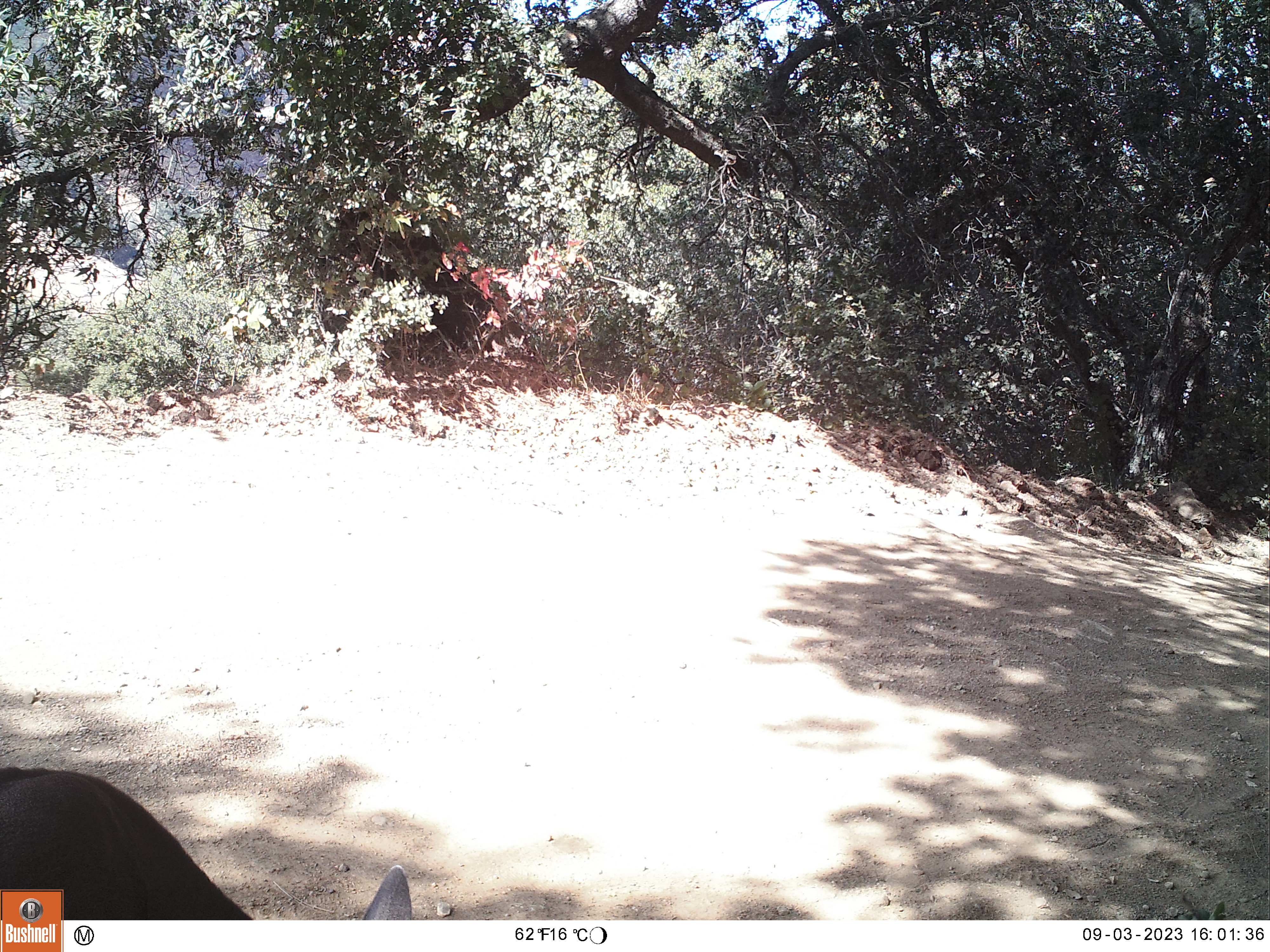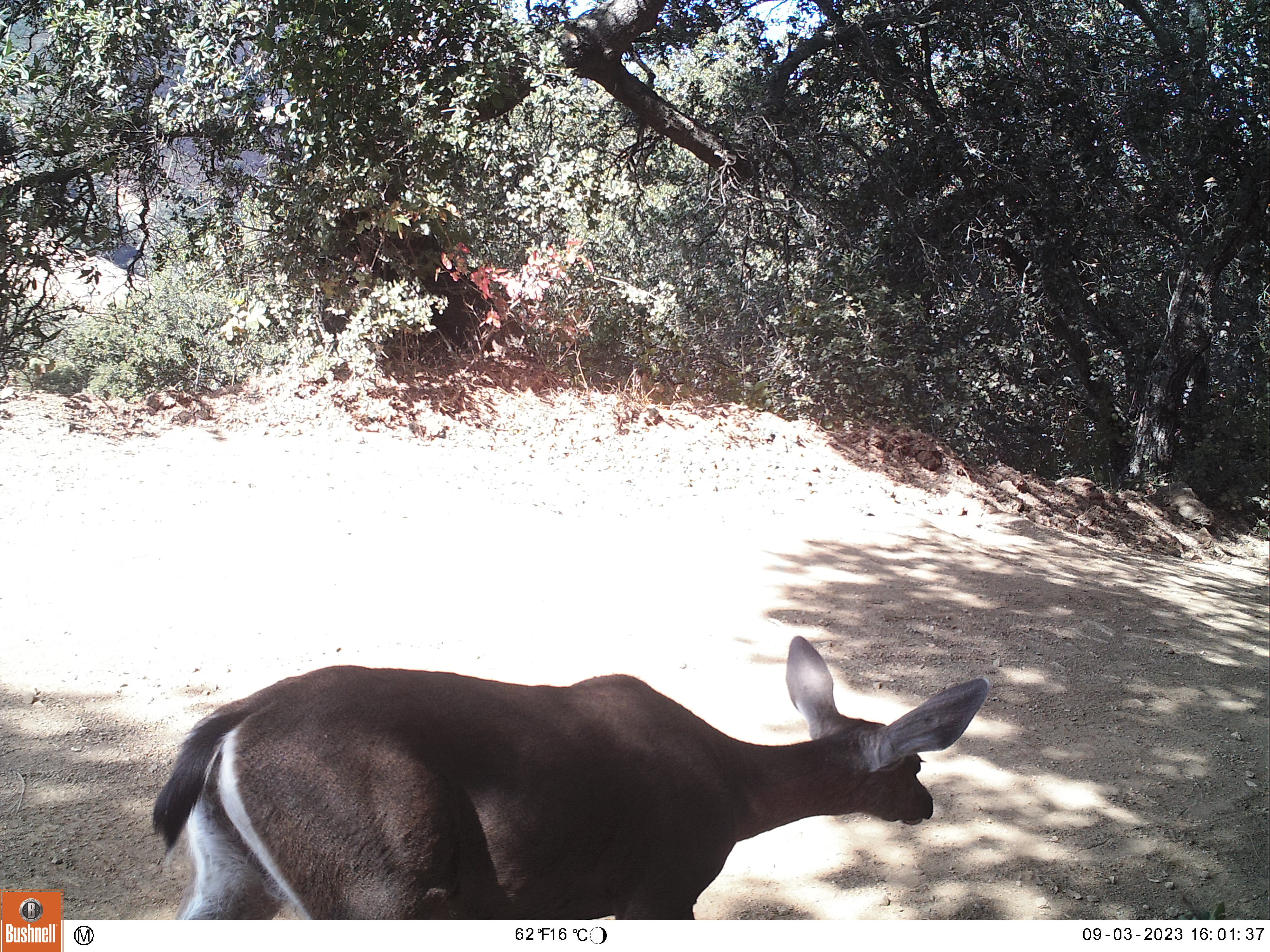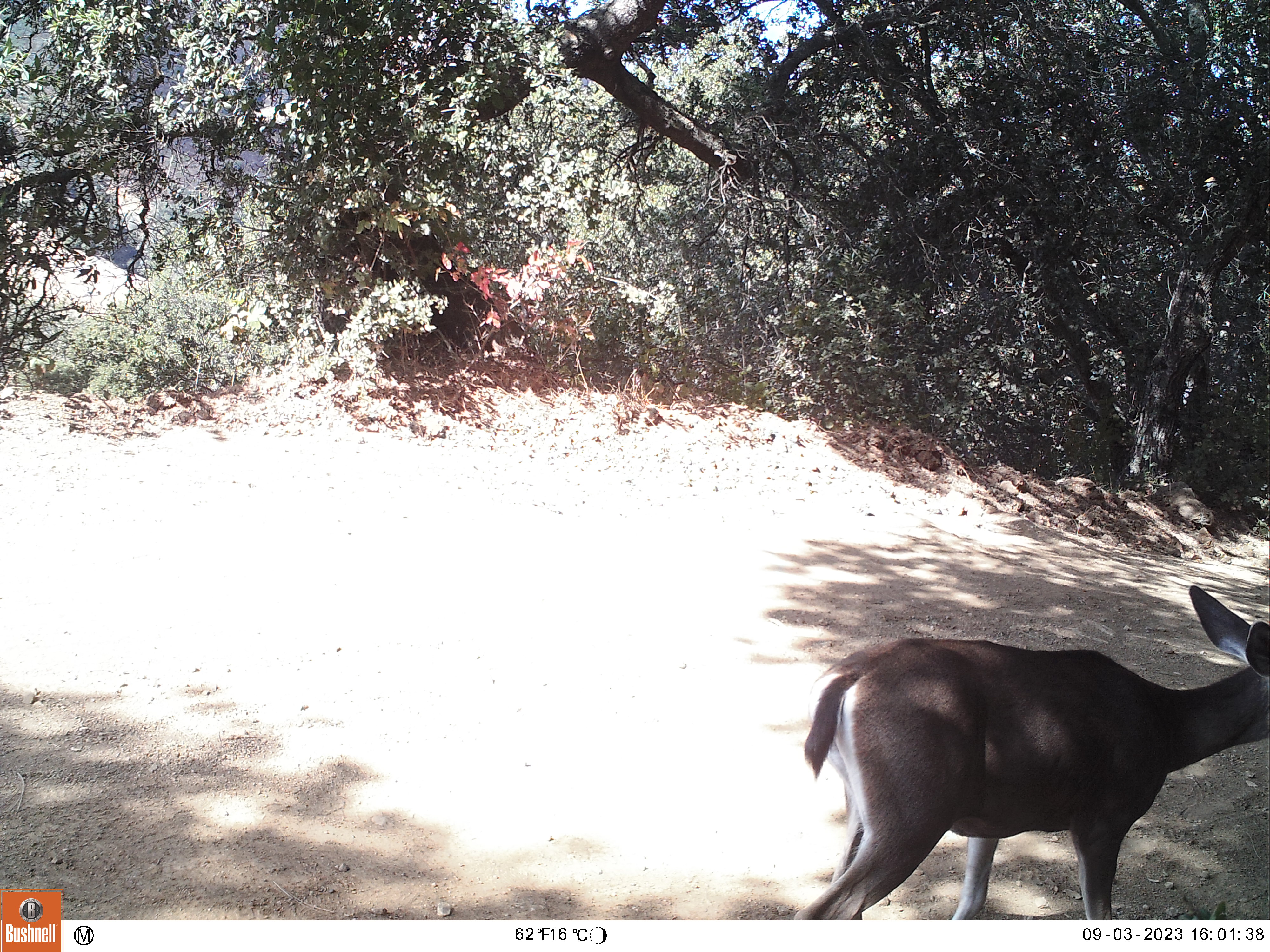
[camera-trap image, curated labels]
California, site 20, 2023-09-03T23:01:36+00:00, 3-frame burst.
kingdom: Animalia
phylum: Chordata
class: Mammalia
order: Artiodactyla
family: Cervidae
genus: Odocoileus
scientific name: Odocoileus hemionus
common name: mule deer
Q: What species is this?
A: Mule deer (Odocoileus hemionus).